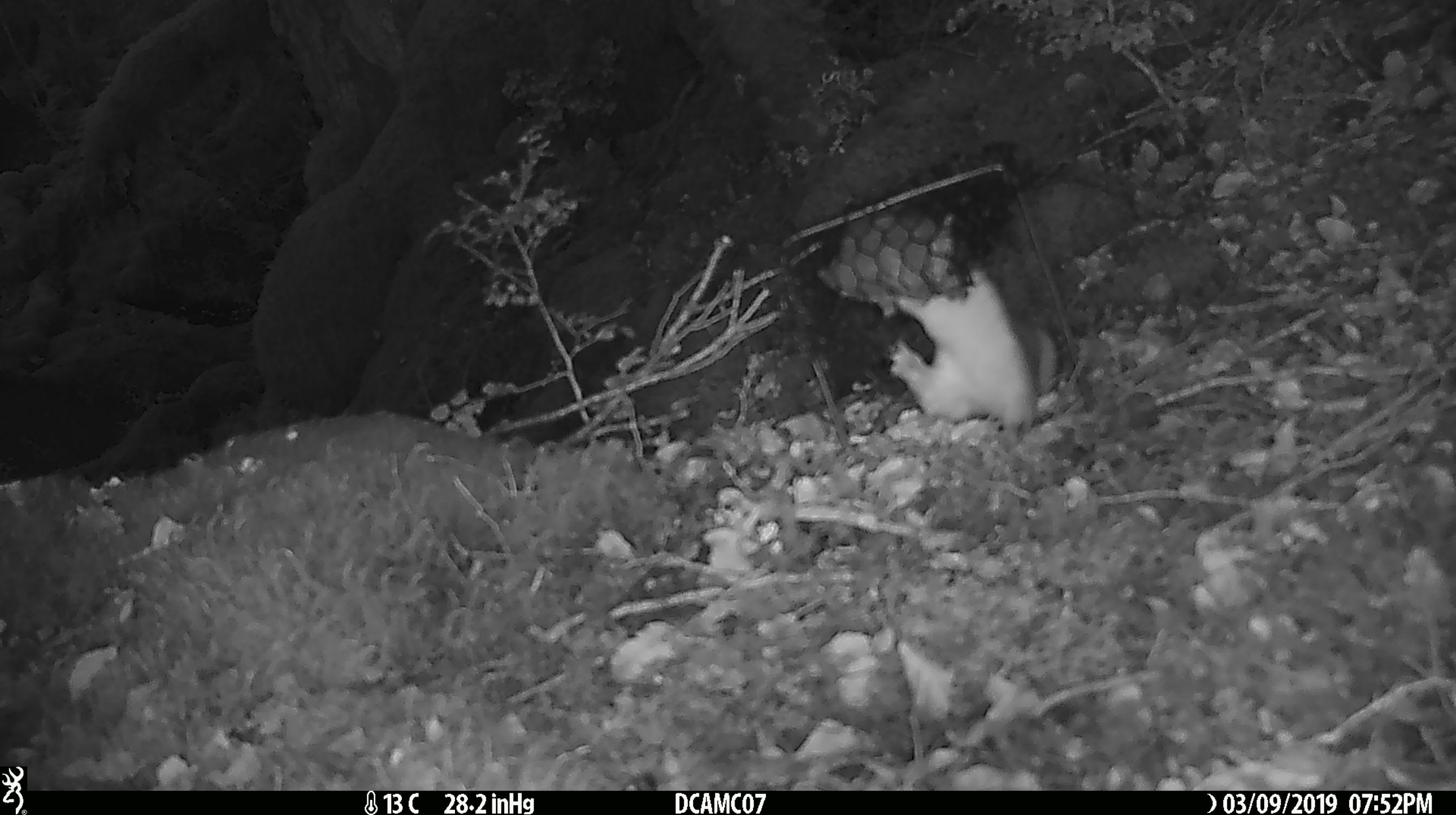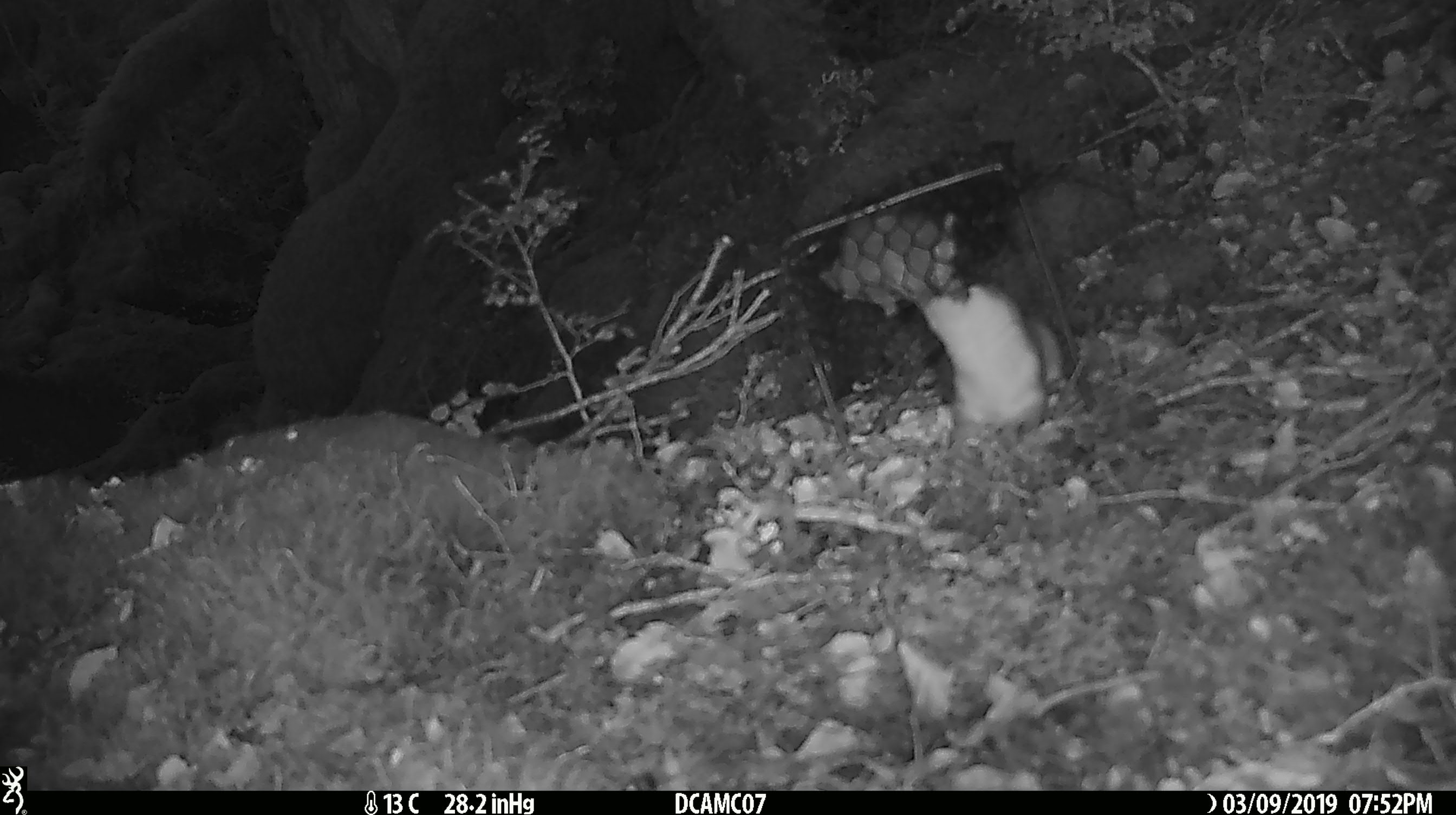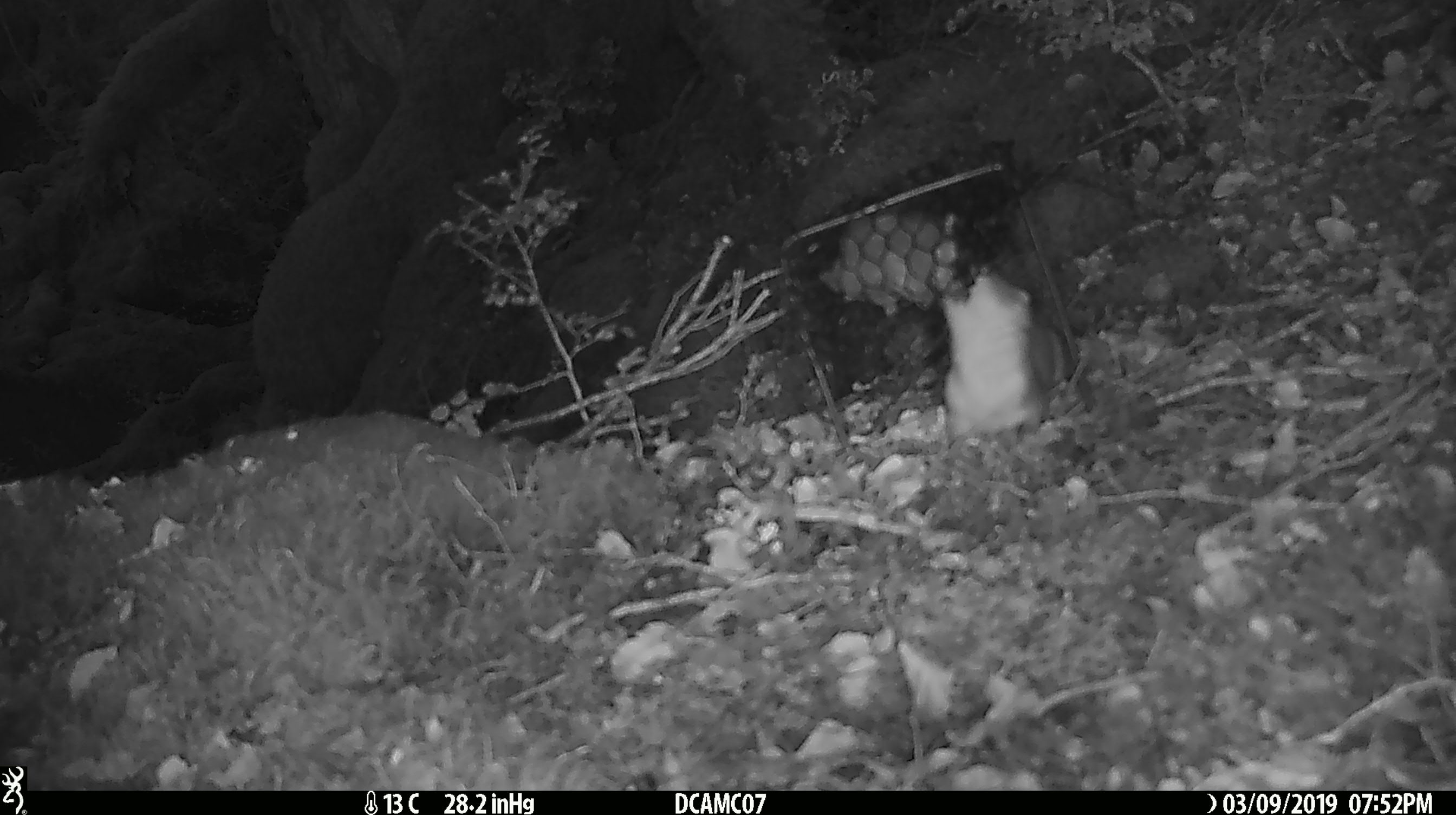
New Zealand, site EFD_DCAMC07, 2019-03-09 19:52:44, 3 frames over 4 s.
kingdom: Animalia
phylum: Chordata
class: Mammalia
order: Carnivora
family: Mustelidae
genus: Mustela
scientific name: Mustela erminea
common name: stoat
Stoat (Mustela erminea).